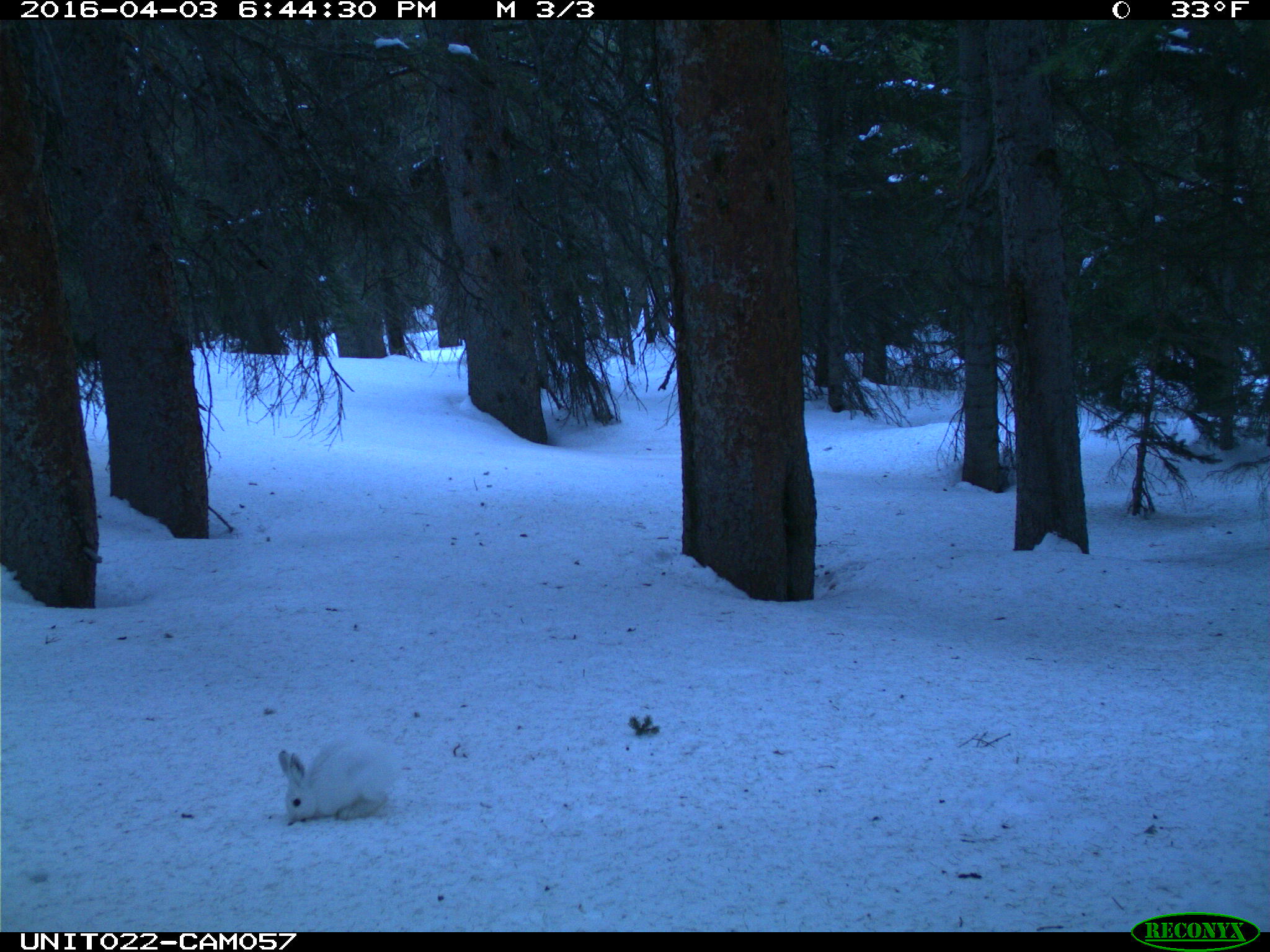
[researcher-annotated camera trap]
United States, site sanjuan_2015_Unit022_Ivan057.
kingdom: Animalia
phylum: Chordata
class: Mammalia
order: Lagomorpha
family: Leporidae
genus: Lepus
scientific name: Lepus americanus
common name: snowshoe hare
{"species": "Lepus americanus (snowshoe hare)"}